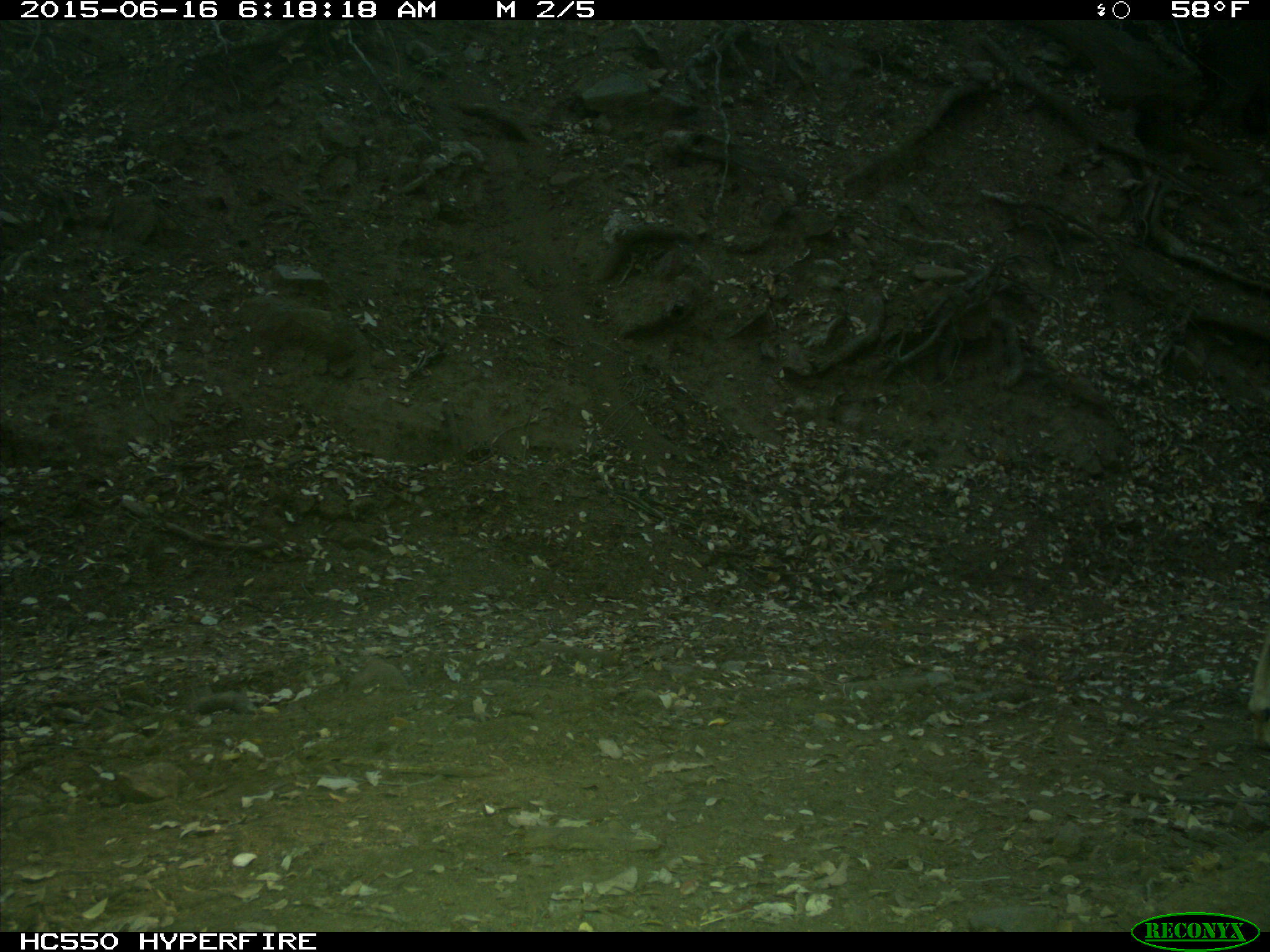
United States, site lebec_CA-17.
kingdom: Animalia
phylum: Chordata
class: Mammalia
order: Artiodactyla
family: Cervidae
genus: Odocoileus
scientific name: Odocoileus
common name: deer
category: unidentified deer